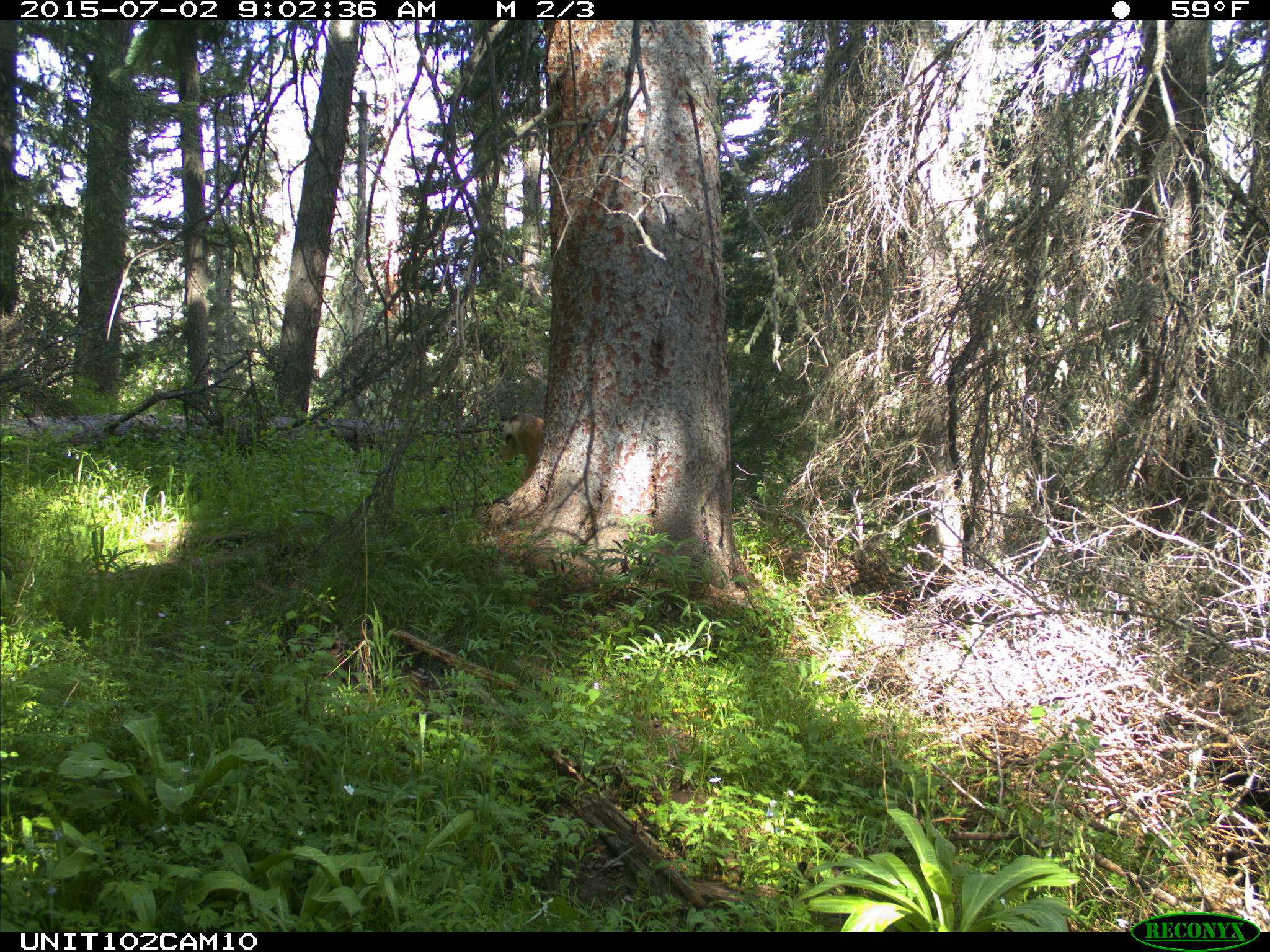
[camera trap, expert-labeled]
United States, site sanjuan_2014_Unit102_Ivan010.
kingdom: Animalia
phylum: Chordata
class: Mammalia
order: Artiodactyla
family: Cervidae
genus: Odocoileus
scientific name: Odocoileus hemionus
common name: mule deer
Odocoileus hemionus (mule deer).